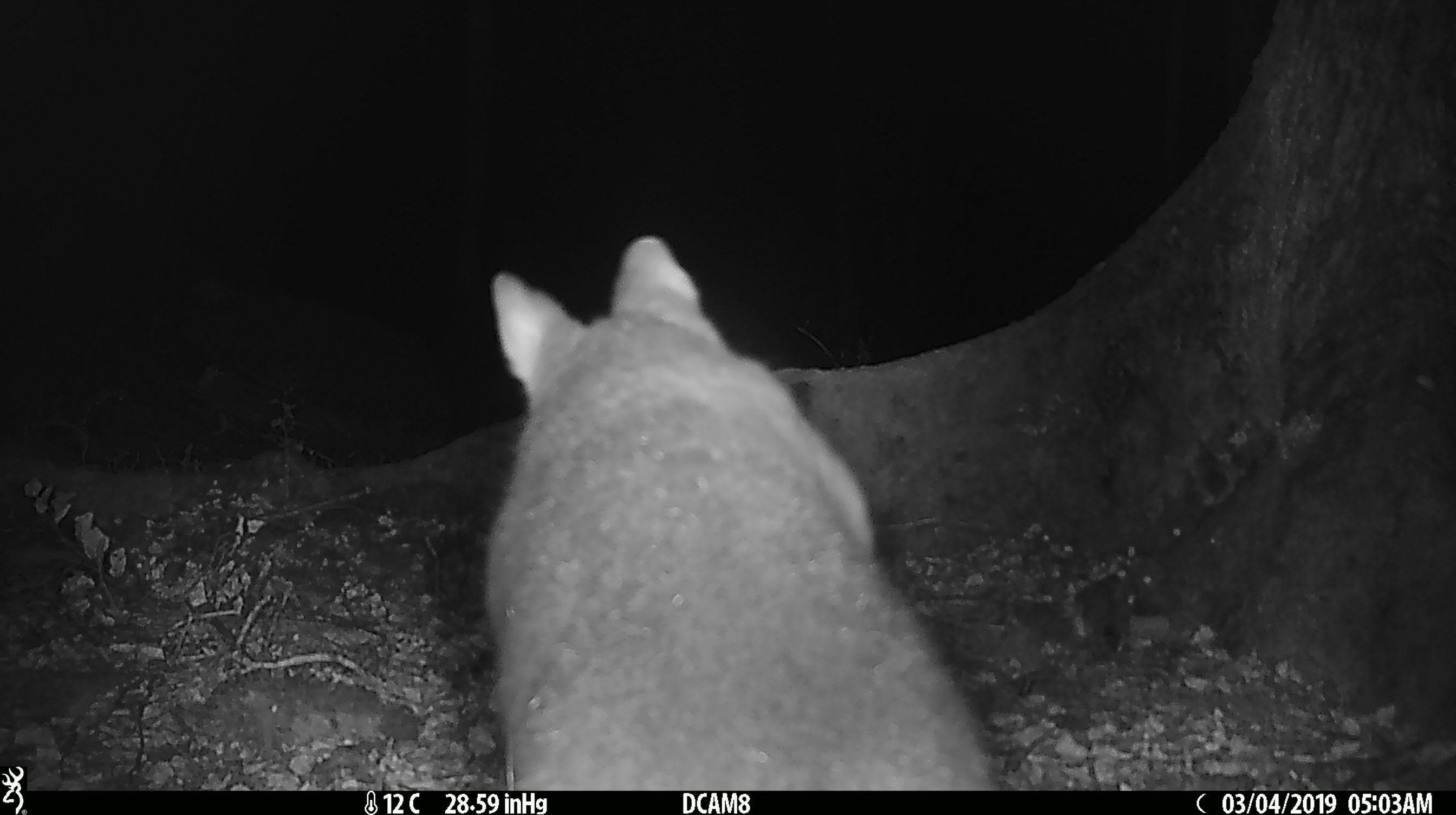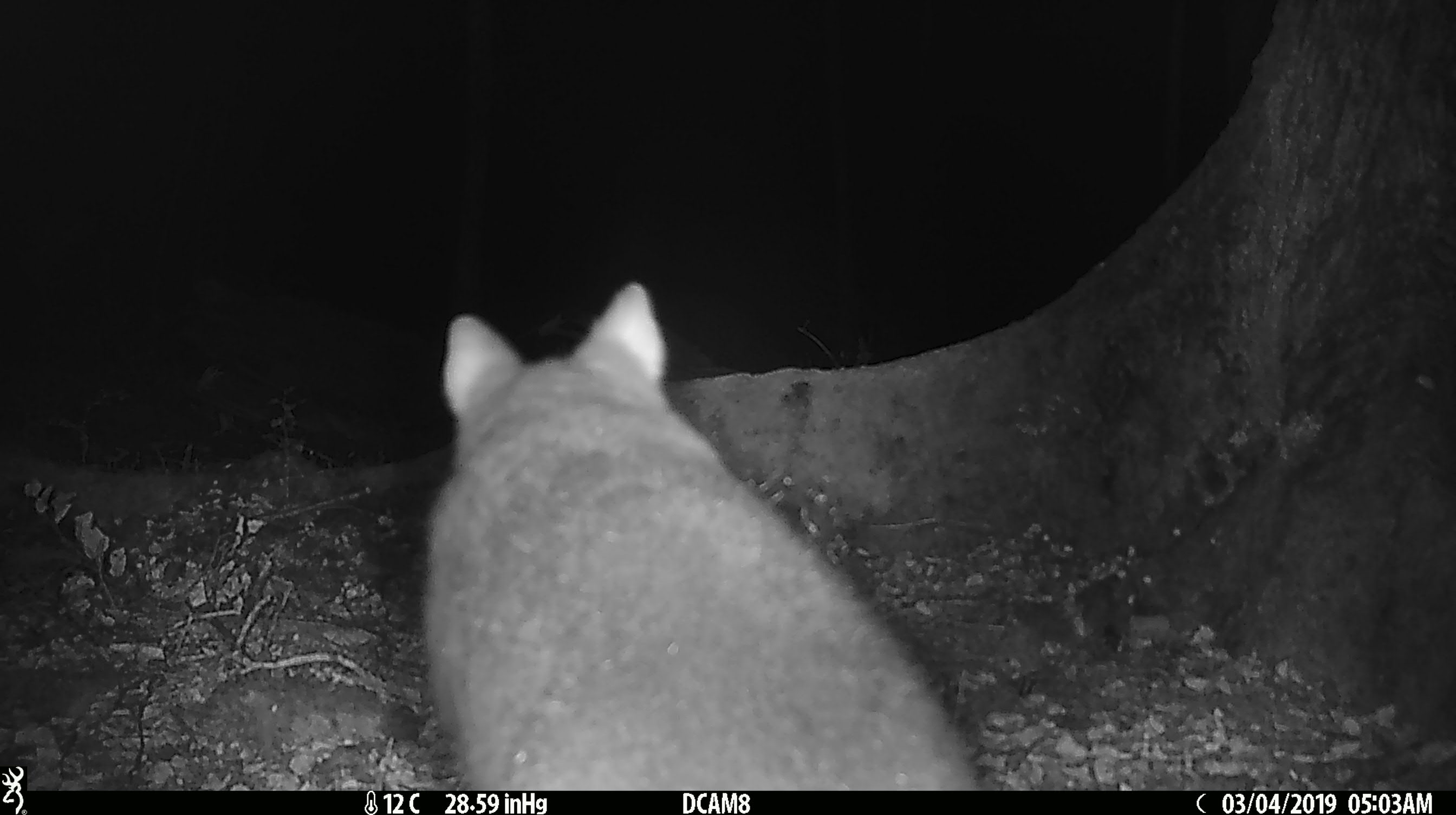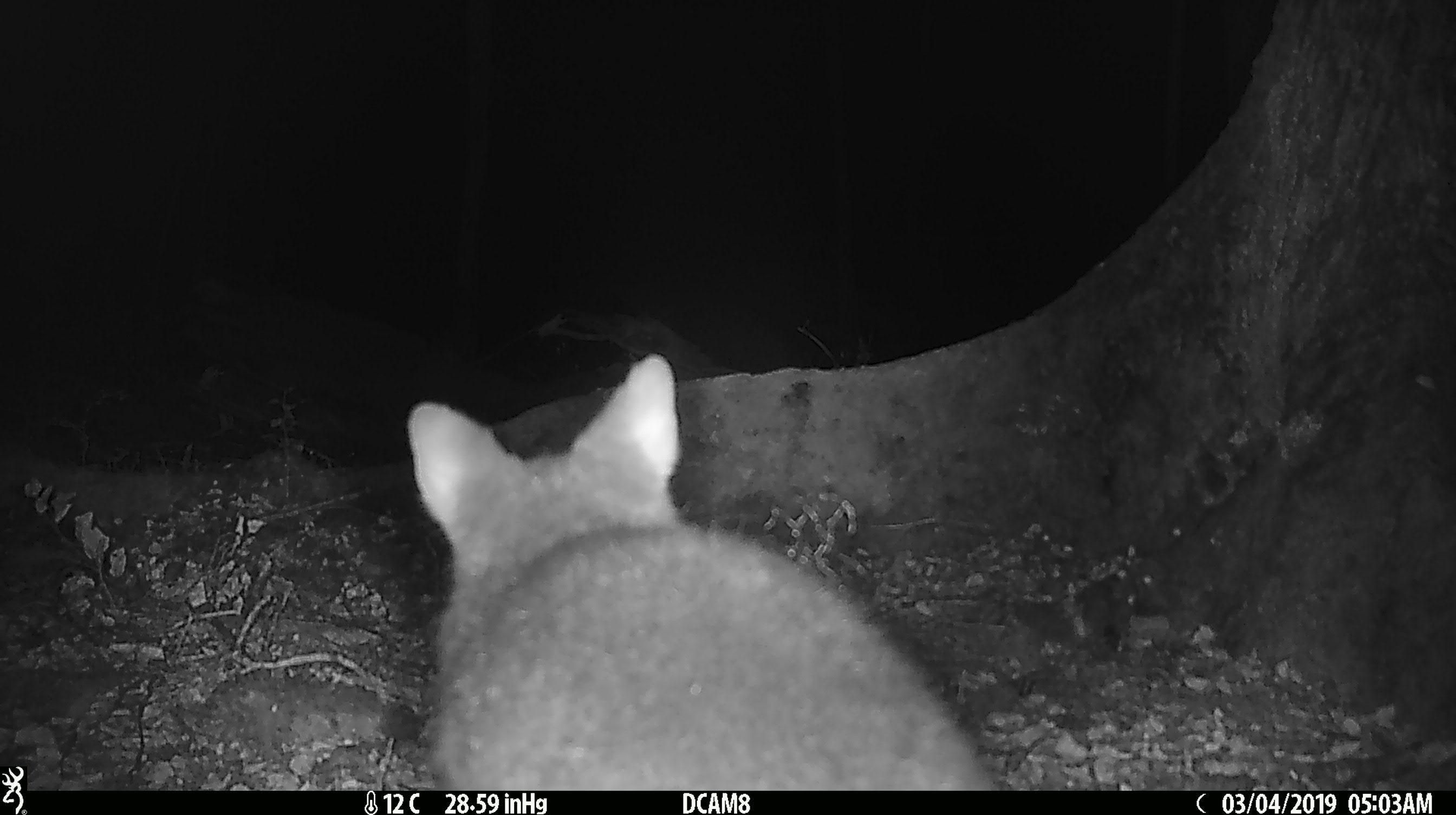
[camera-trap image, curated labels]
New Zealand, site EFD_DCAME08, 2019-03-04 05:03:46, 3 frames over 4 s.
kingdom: Animalia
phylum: Chordata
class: Mammalia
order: Diprotodontia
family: Phalangeridae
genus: Trichosurus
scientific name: Trichosurus vulpecula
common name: common brushtail possum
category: possum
Possum (common brushtail possum) (Trichosurus vulpecula).